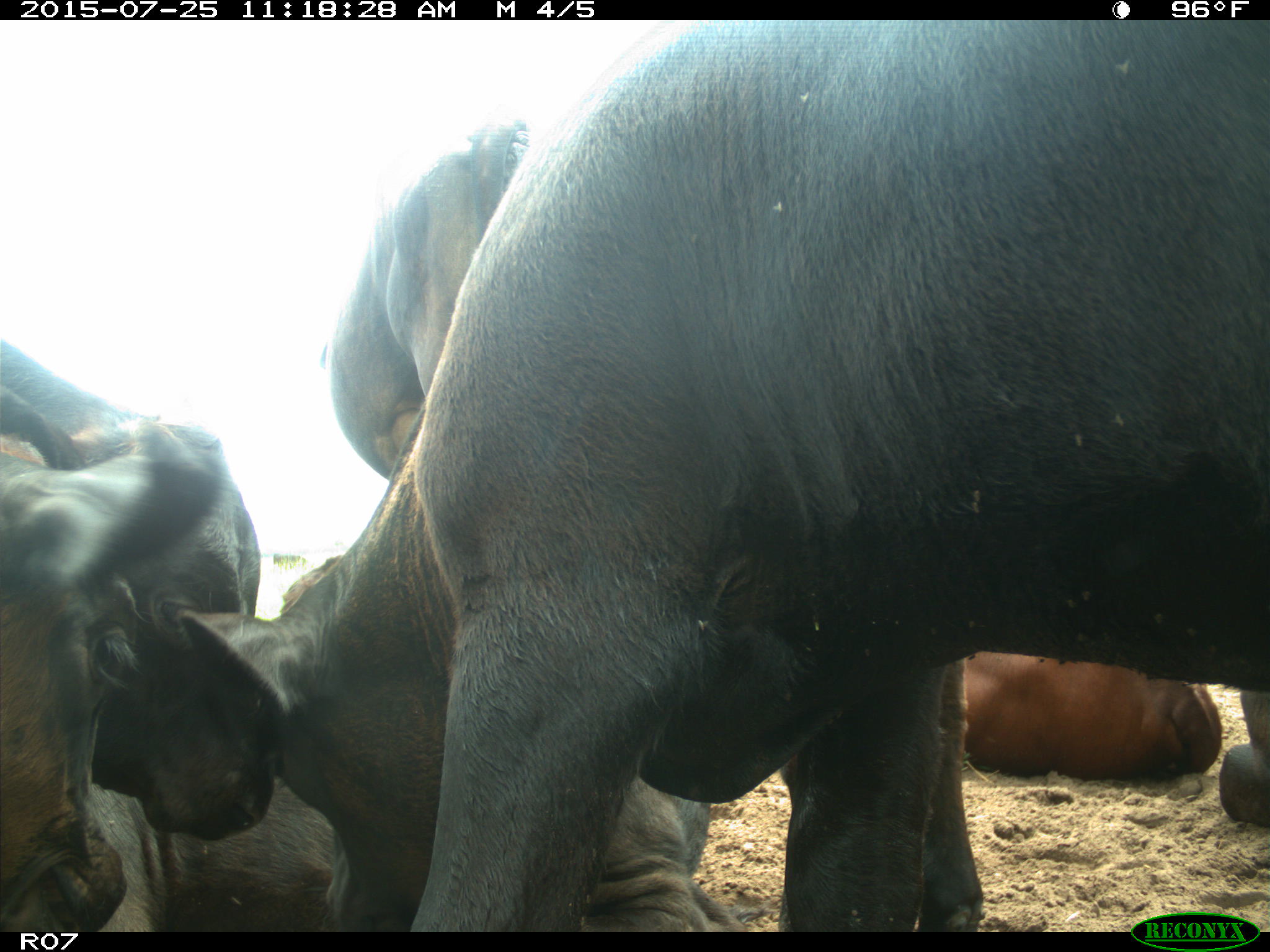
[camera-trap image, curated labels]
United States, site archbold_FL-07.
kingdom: Animalia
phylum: Chordata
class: Mammalia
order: Artiodactyla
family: Bovidae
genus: Bos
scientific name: Bos taurus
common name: domestic cow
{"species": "Bos taurus (domestic cow)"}